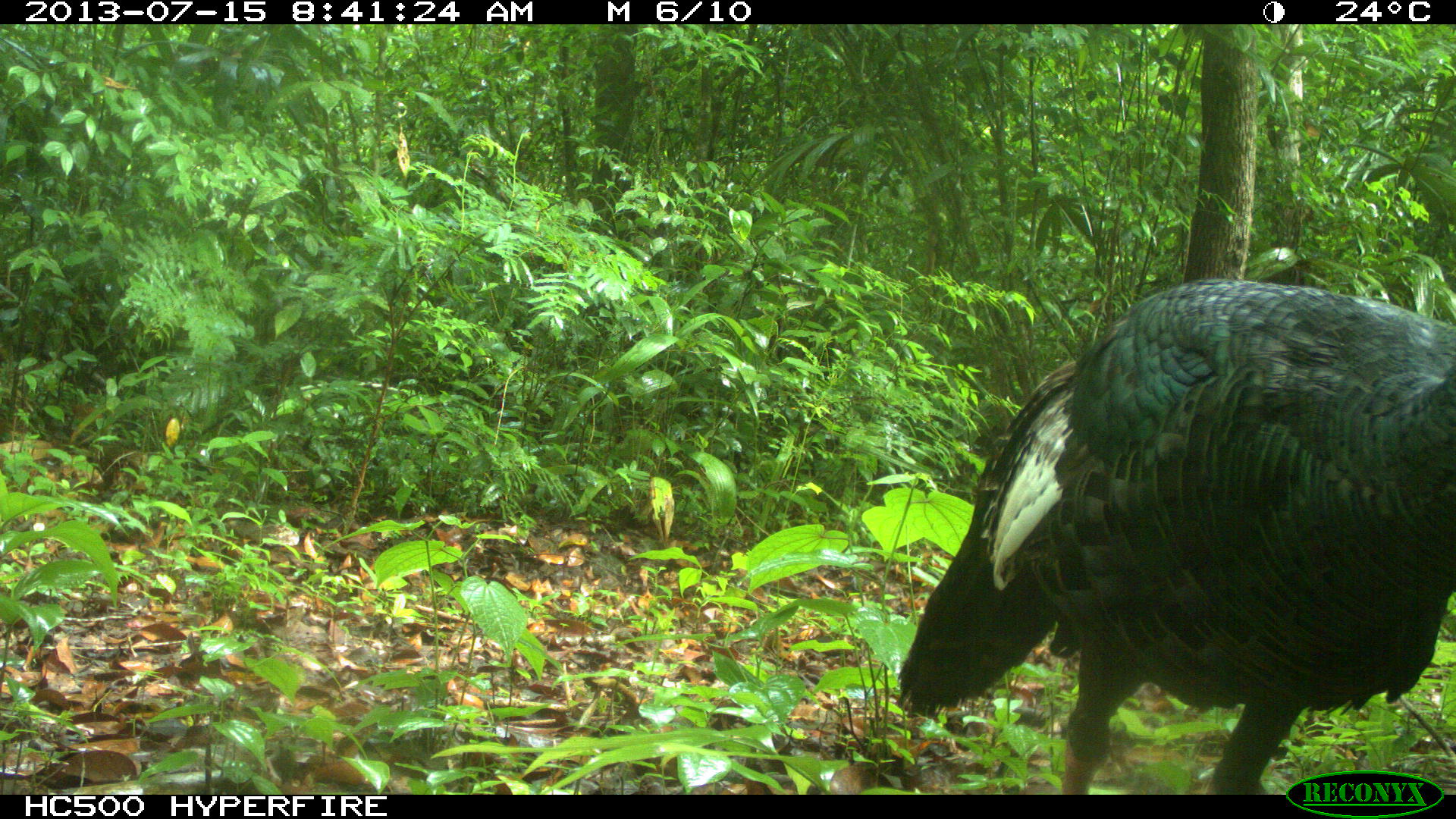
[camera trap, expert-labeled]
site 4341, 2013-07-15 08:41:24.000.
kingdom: Animalia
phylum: Chordata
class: Aves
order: Galliformes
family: Phasianidae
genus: Meleagris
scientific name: Meleagris ocellata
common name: ocellated turkey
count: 1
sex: female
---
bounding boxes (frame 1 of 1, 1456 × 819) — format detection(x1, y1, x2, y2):
meleagris ocellata: detection(896, 277, 1454, 794)